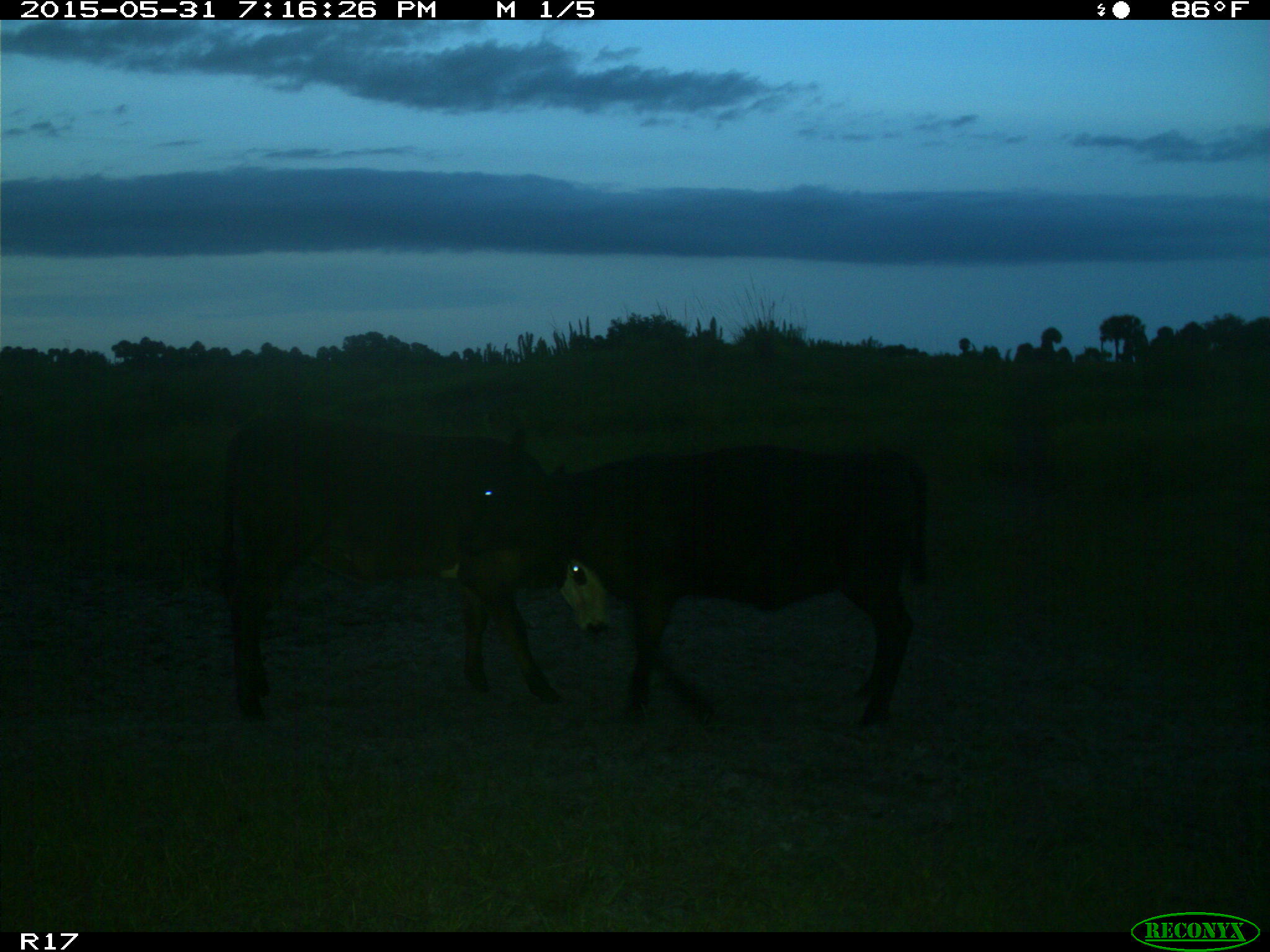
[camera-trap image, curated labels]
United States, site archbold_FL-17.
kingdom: Animalia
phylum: Chordata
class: Mammalia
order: Artiodactyla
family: Bovidae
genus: Bos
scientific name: Bos taurus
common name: domestic cow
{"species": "Bos taurus (domestic cow)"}